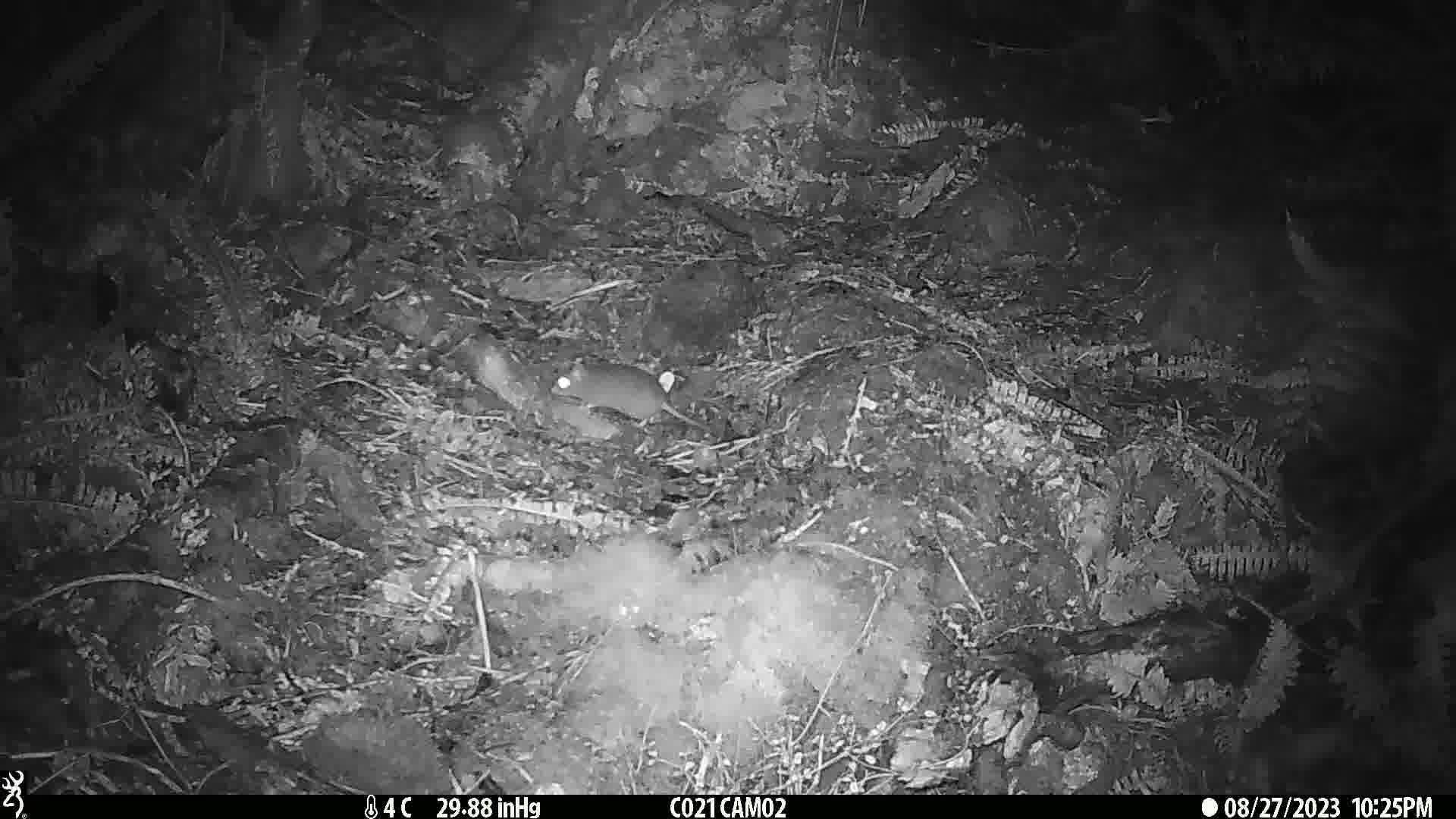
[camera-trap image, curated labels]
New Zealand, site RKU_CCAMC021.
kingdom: Animalia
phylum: Chordata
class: Mammalia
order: Rodentia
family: Muridae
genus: Rattus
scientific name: Rattus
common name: rat